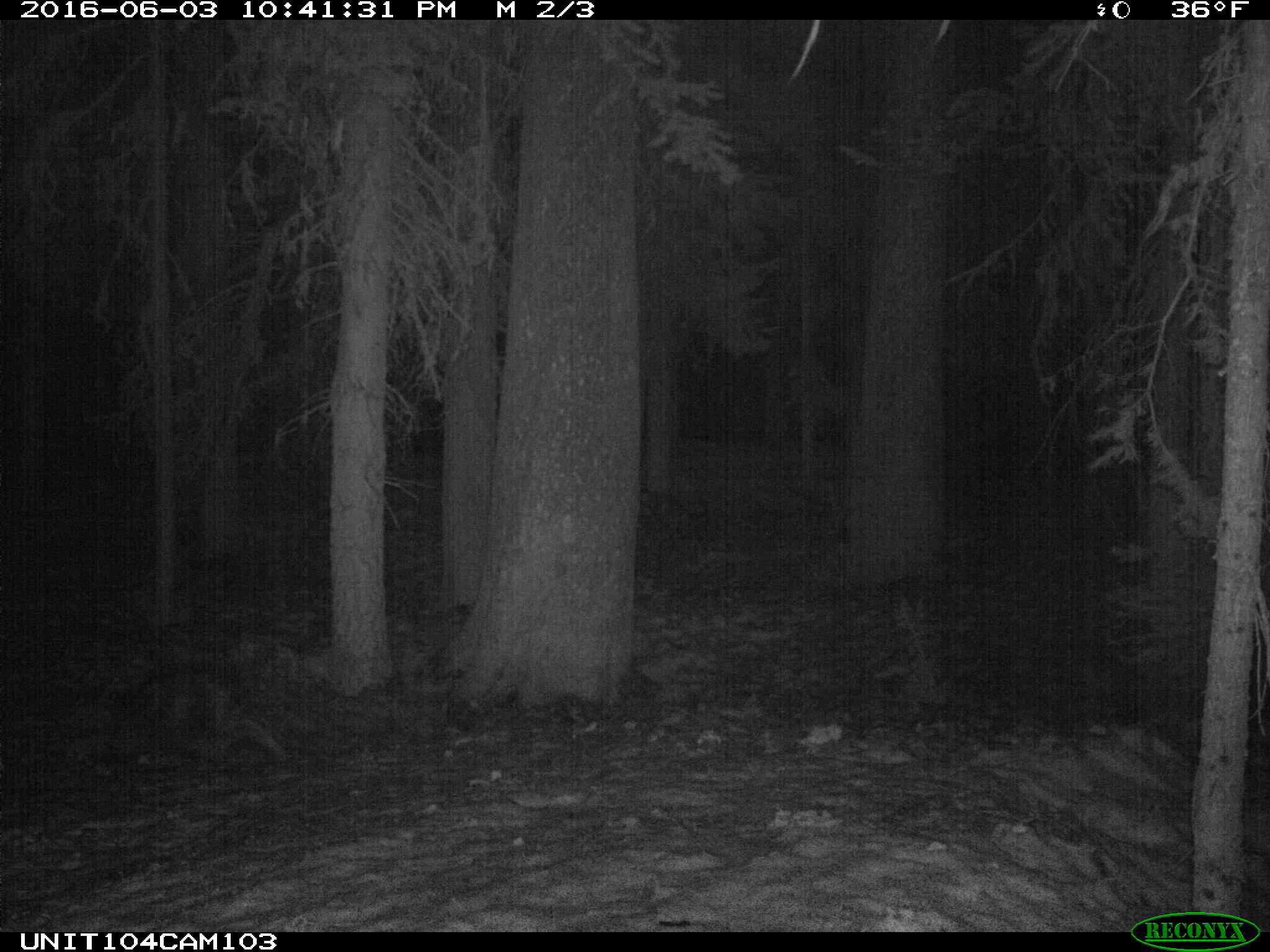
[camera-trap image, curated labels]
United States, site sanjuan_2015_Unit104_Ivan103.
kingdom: Animalia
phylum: Chordata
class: Mammalia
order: Rodentia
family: Erethizontidae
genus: Erethizon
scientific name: Erethizon dorsatum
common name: north american porcupine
Erethizon dorsatum (north american porcupine).